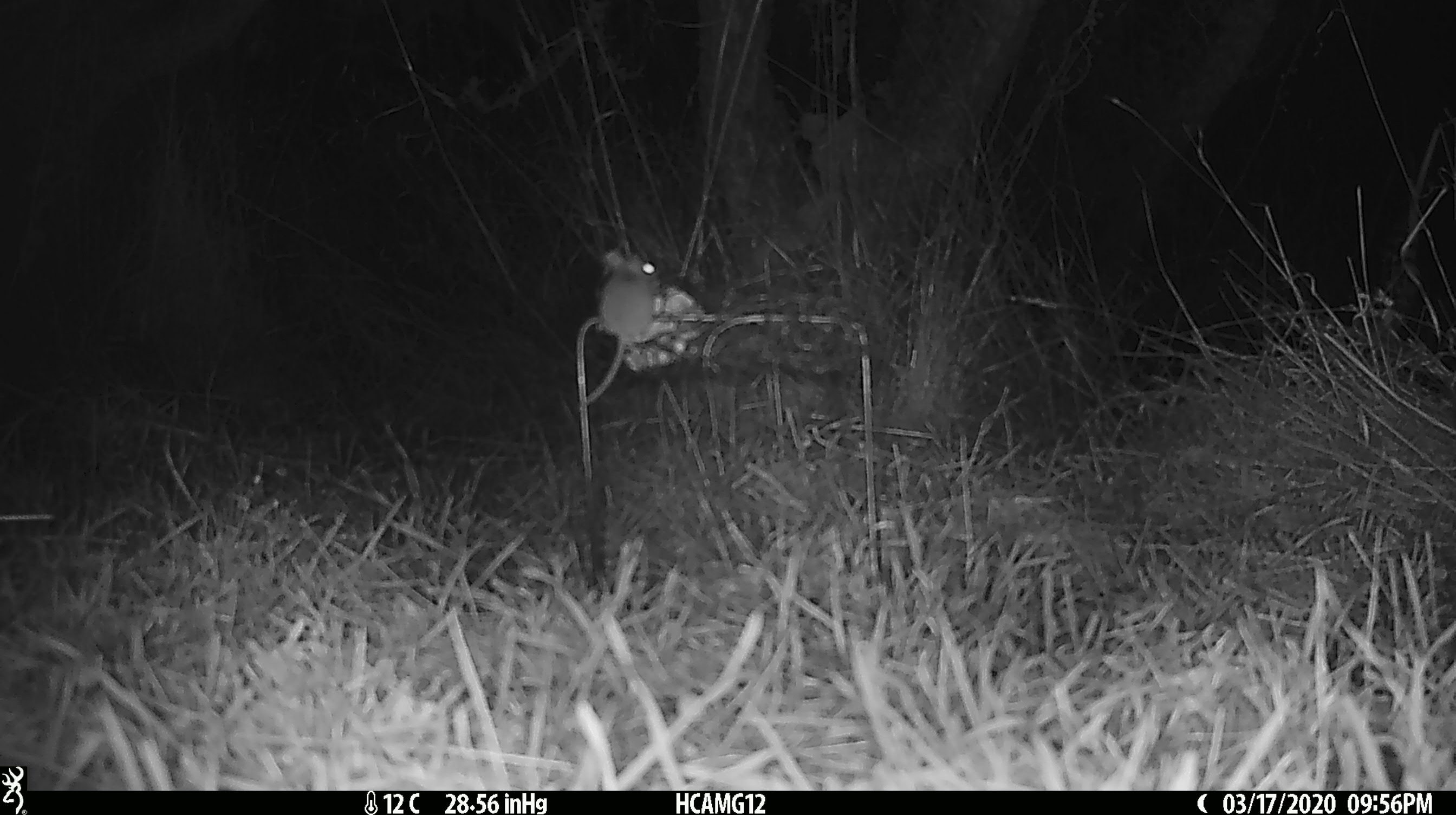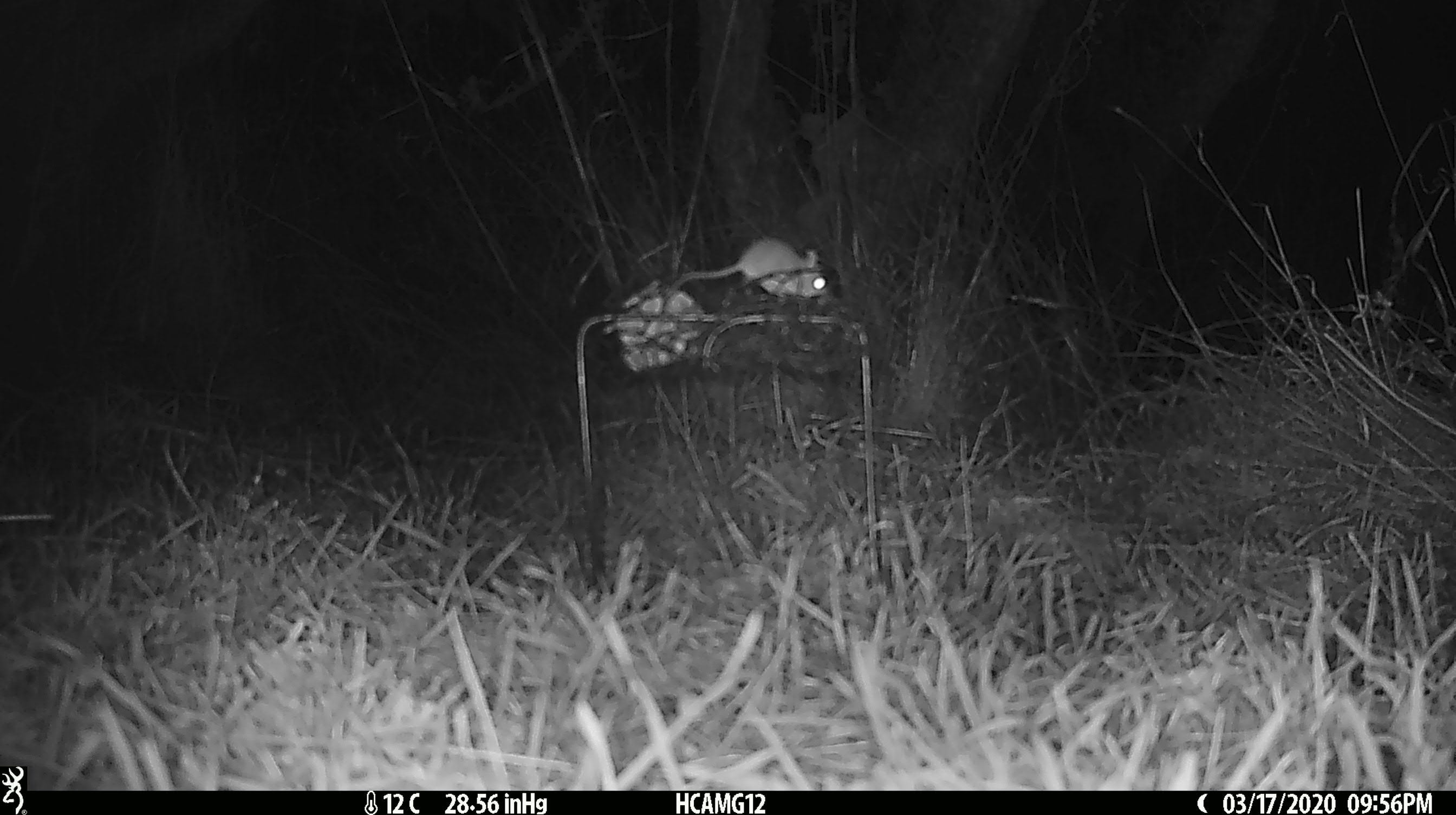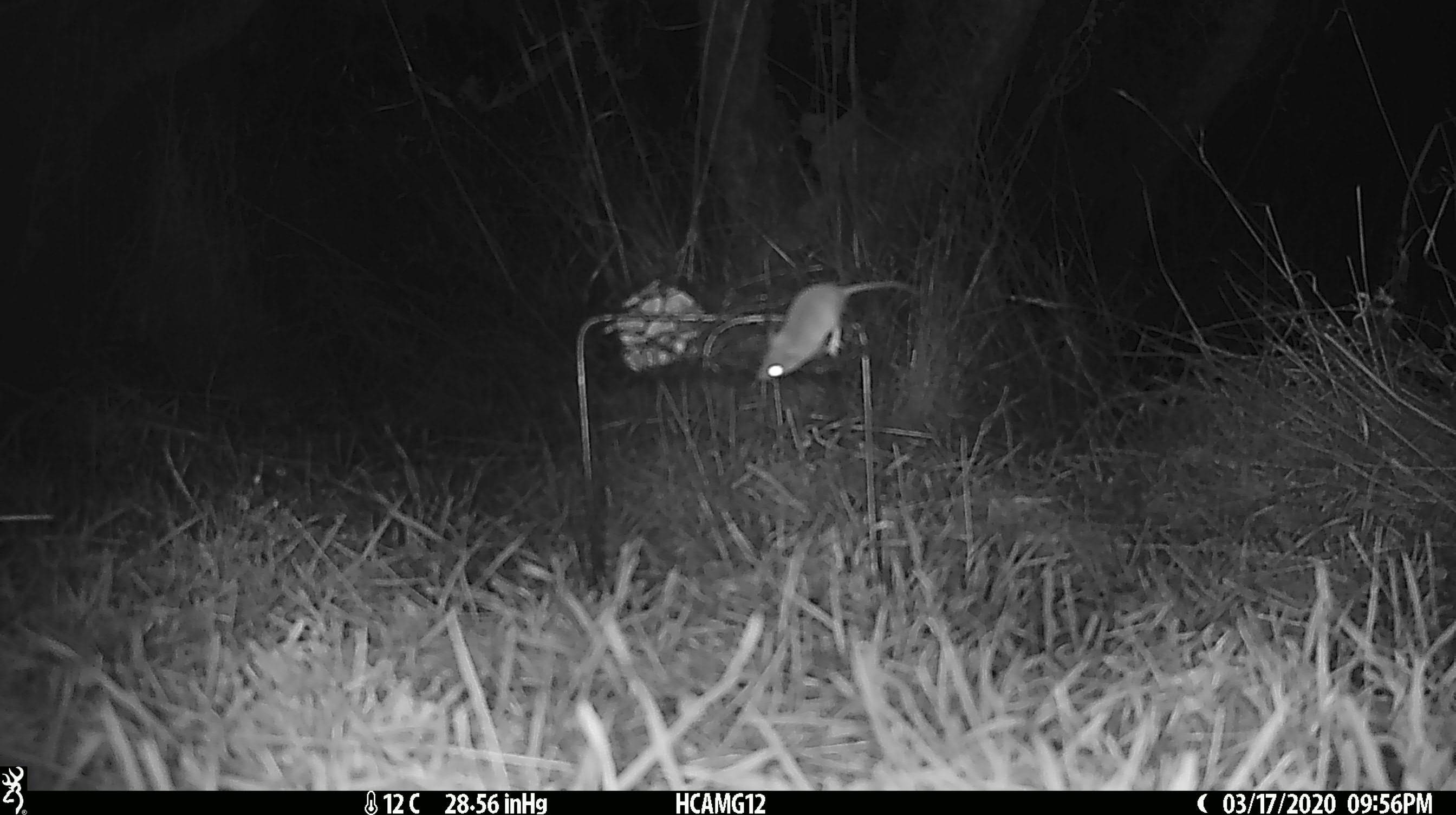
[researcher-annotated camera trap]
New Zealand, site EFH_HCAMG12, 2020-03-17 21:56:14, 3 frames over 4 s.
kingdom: Animalia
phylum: Chordata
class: Mammalia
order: Rodentia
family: Muridae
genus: Mus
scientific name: Mus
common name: mouse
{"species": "mouse (Mus)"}